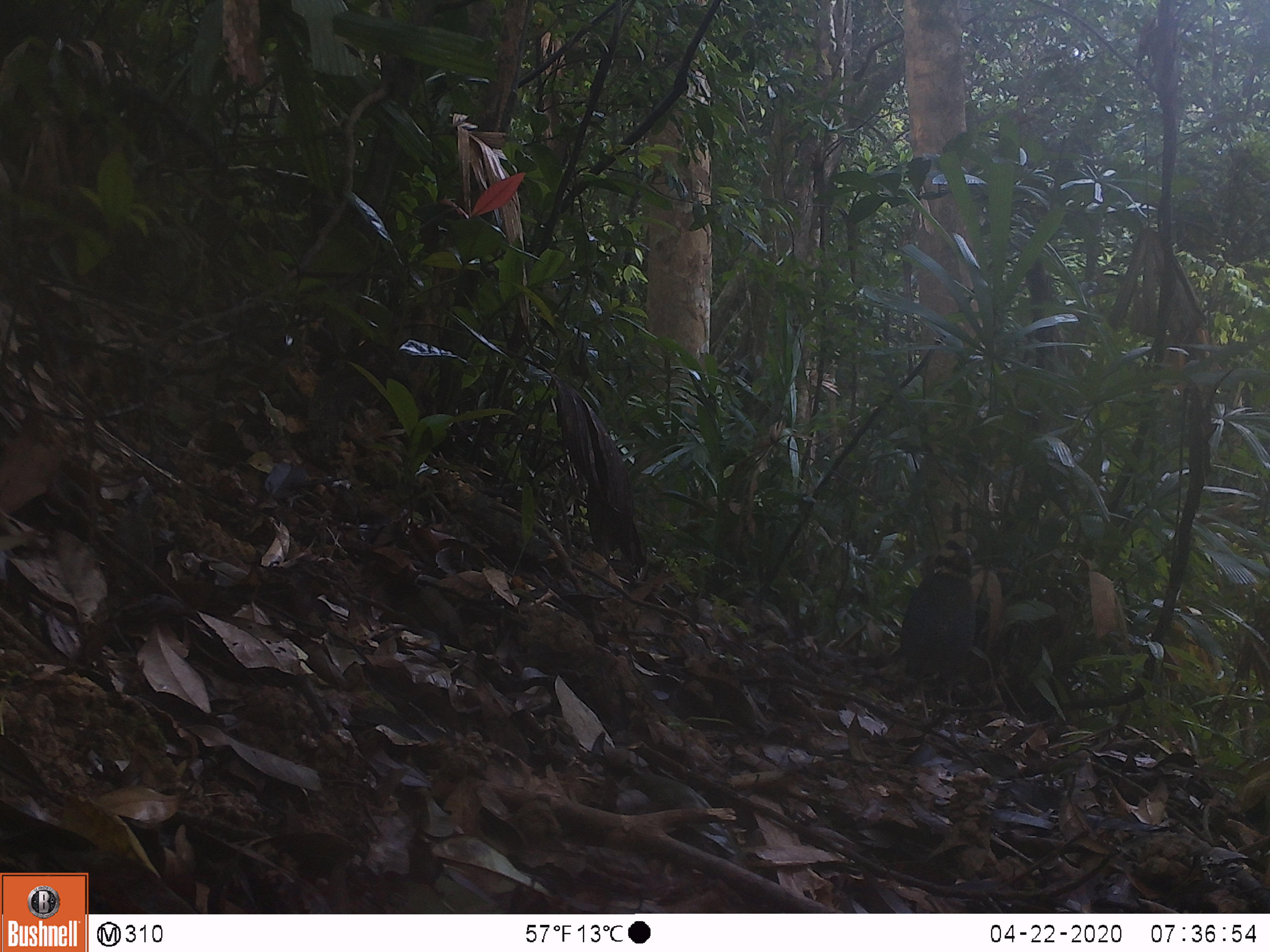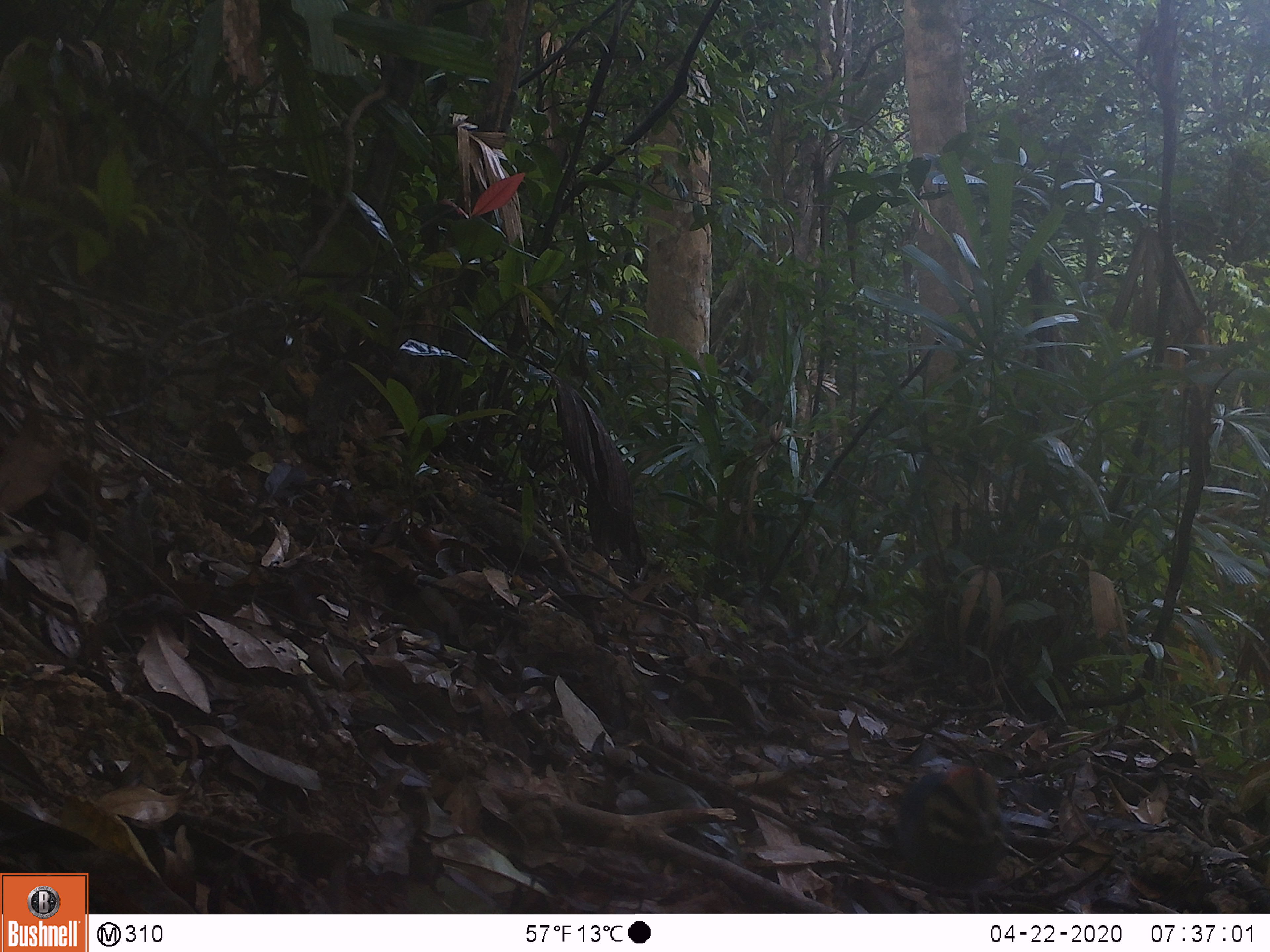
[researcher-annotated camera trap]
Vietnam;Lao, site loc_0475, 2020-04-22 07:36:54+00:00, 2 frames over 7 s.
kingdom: Animalia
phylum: Chordata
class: Aves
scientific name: Aves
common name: bird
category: unidentified bird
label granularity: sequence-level